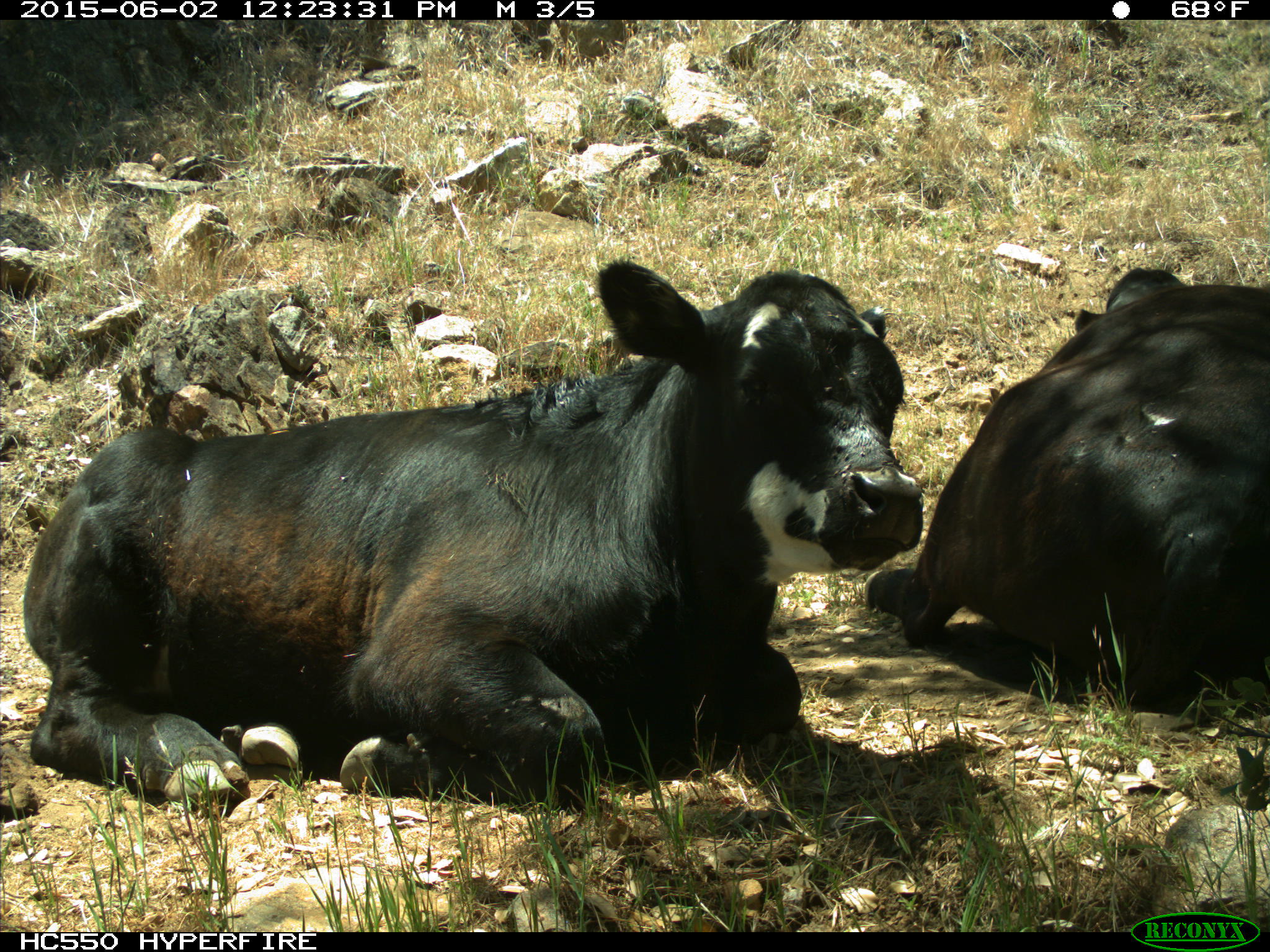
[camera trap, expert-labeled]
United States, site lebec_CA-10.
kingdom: Animalia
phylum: Chordata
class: Mammalia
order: Artiodactyla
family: Bovidae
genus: Bos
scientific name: Bos taurus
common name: domestic cow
Bos taurus (domestic cow).